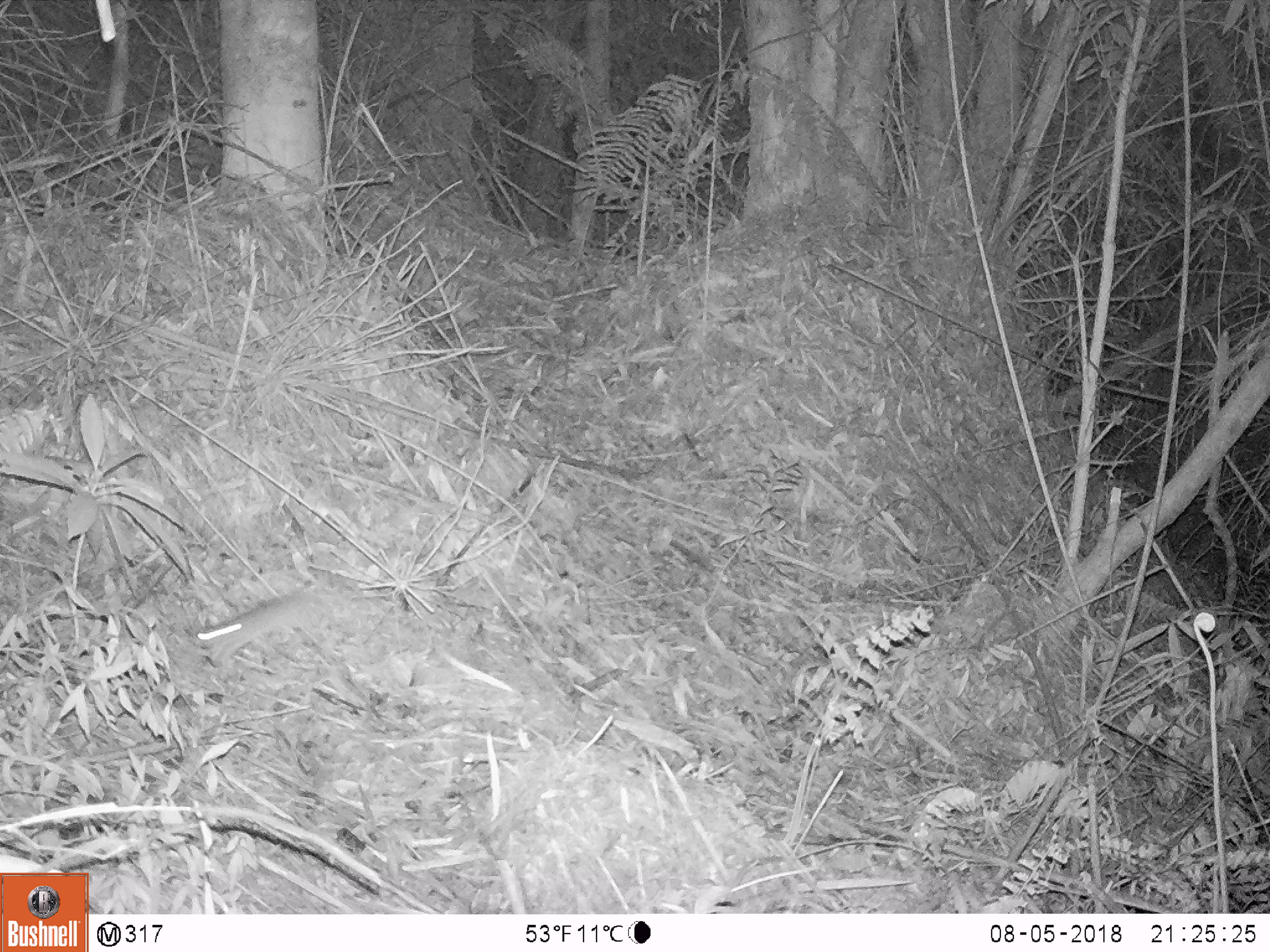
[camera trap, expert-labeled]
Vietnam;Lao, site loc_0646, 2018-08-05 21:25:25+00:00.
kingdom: Animalia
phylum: Chordata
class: Mammalia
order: Rodentia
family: Muridae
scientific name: Muridae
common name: old-world mice and rats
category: unidentified murid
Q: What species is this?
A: Unidentified murid (old-world mice and rats) (Muridae).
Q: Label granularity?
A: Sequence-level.